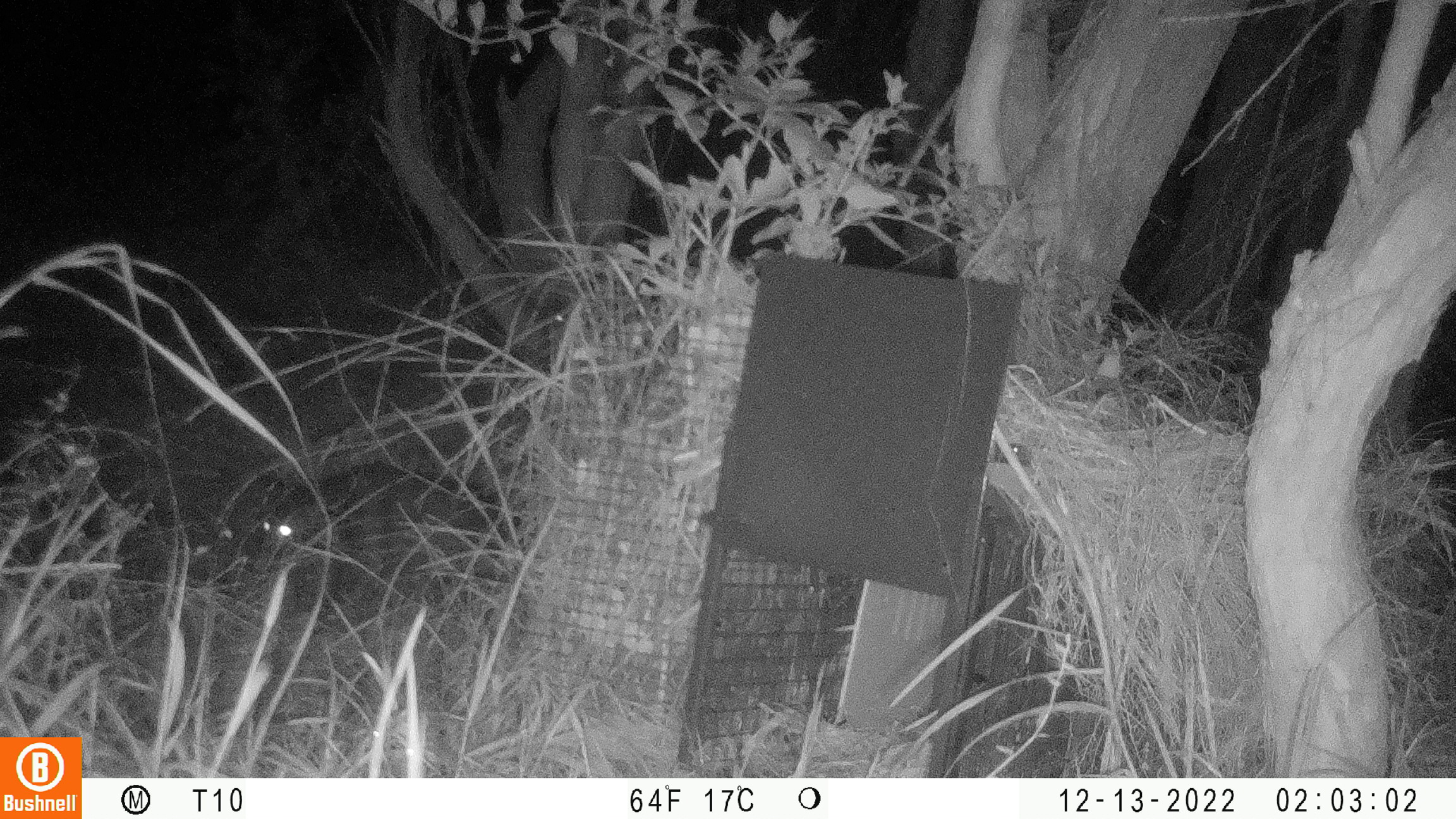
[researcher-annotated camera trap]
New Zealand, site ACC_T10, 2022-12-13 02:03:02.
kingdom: Animalia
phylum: Chordata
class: Mammalia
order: Carnivora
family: Felidae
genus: Felis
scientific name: Felis catus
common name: domestic cat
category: cat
Cat (domestic cat) (Felis catus).